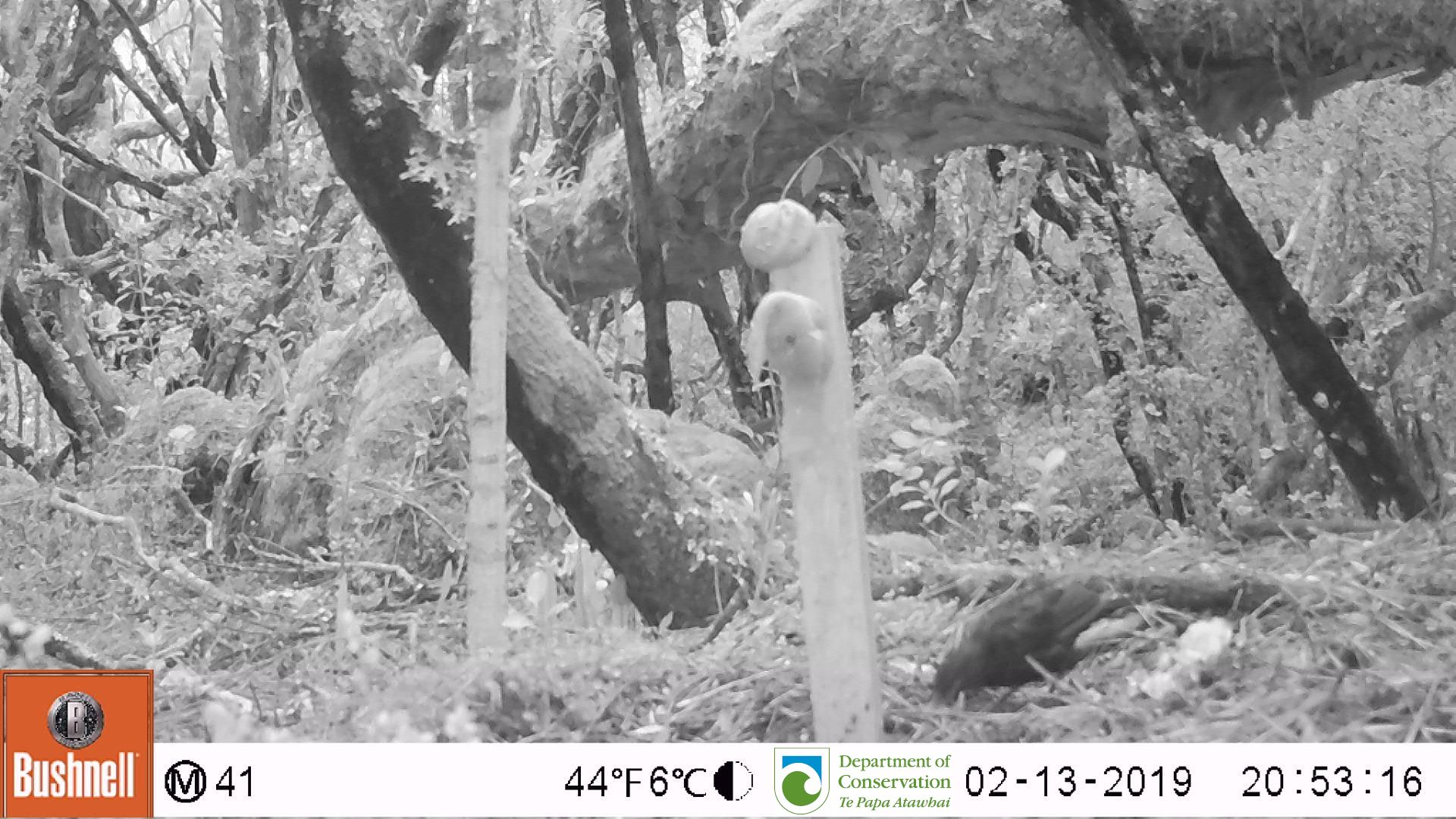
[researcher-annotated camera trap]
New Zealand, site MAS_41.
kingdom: Animalia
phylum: Chordata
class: Aves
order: Passeriformes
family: Turdidae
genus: Turdus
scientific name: Turdus merula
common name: eurasian blackbird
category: blackbird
Blackbird (eurasian blackbird) (Turdus merula).